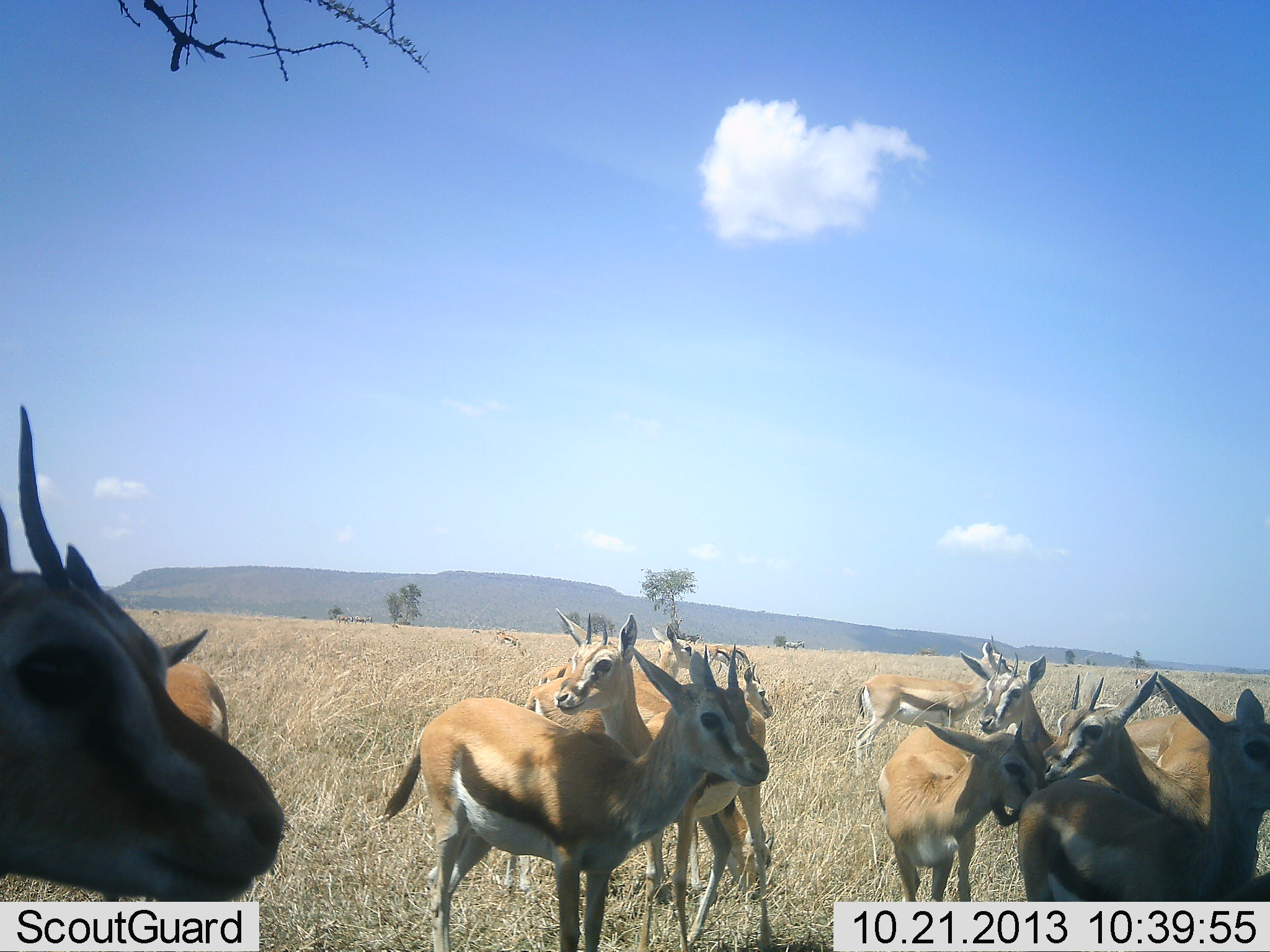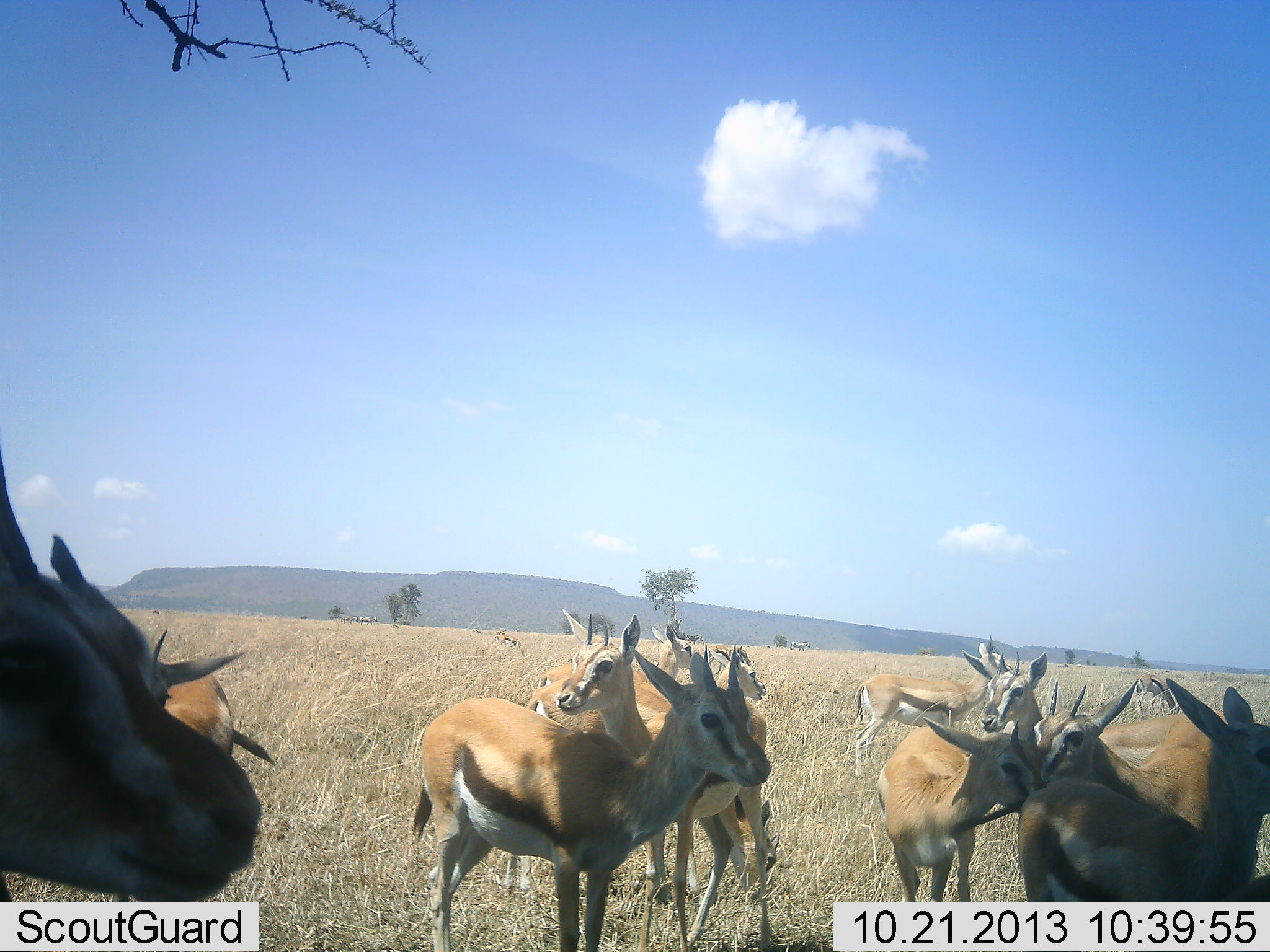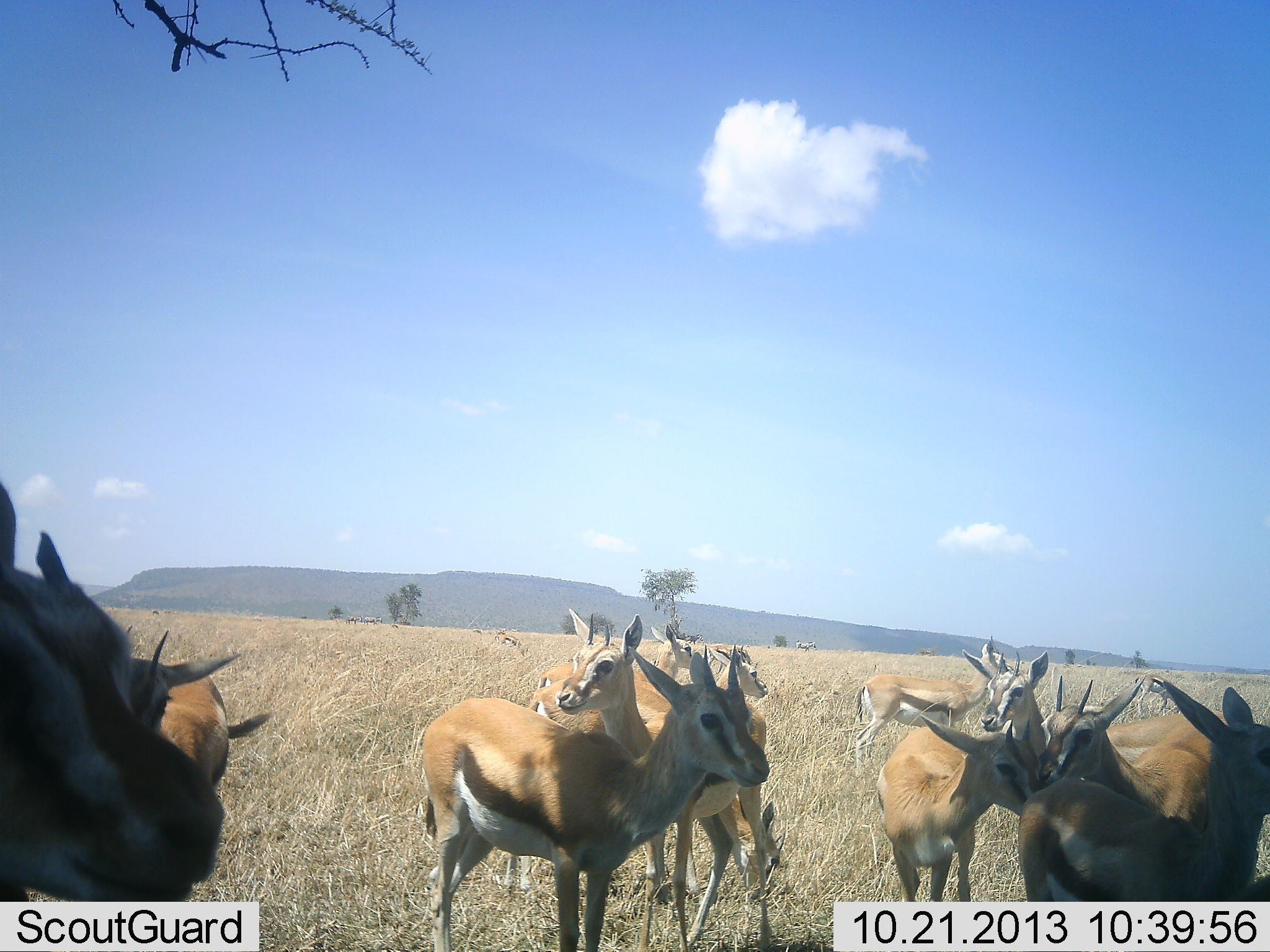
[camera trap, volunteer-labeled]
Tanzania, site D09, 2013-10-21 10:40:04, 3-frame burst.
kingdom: Animalia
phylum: Chordata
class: Mammalia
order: Artiodactyla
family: Bovidae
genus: Eudorcas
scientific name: Eudorcas thomsonii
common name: thomson's gazelle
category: gazellethomsons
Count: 11-50.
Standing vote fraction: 91%.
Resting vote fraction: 9%.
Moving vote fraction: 18%.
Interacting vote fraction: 18%.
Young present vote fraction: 0%.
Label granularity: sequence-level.